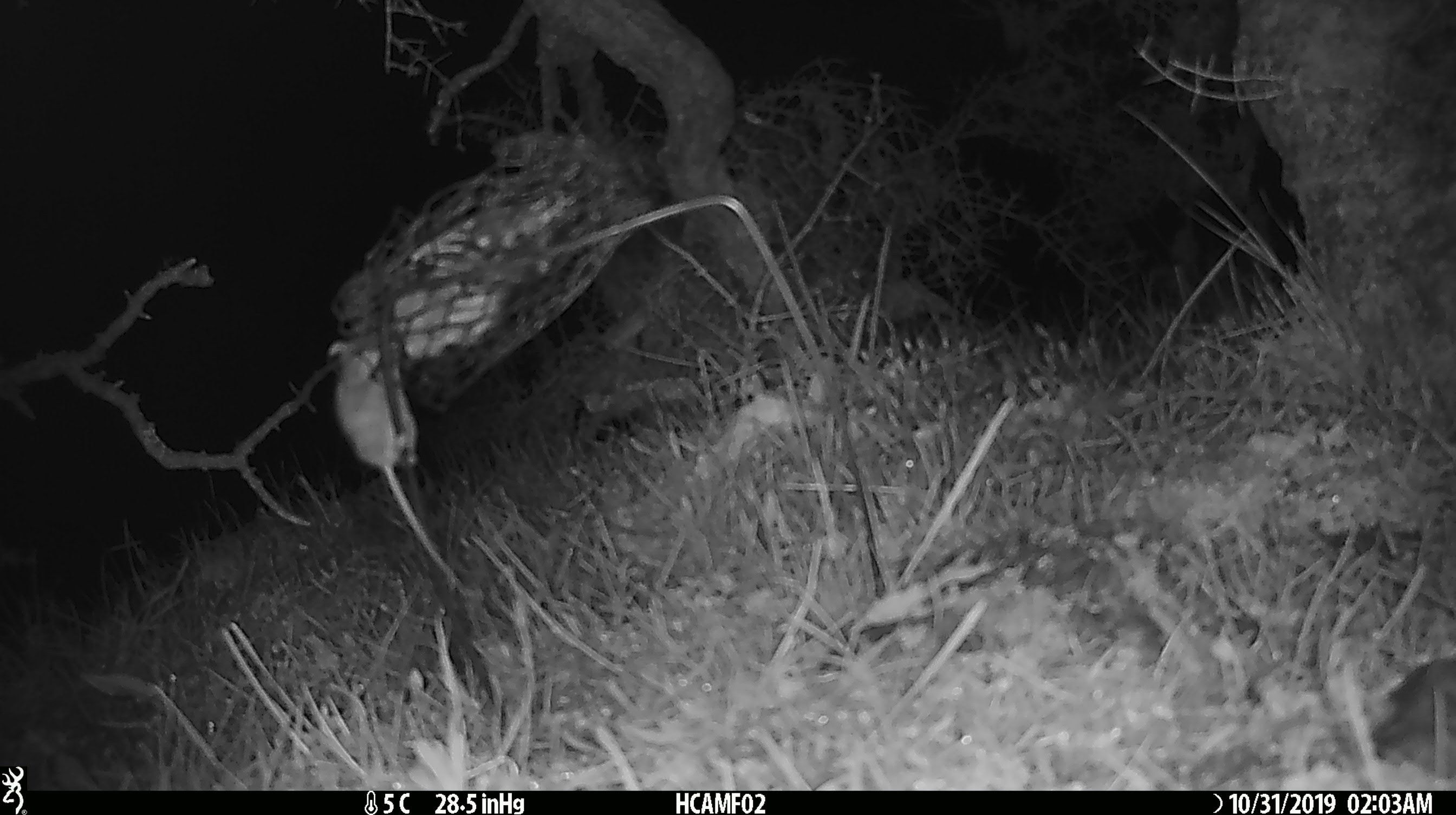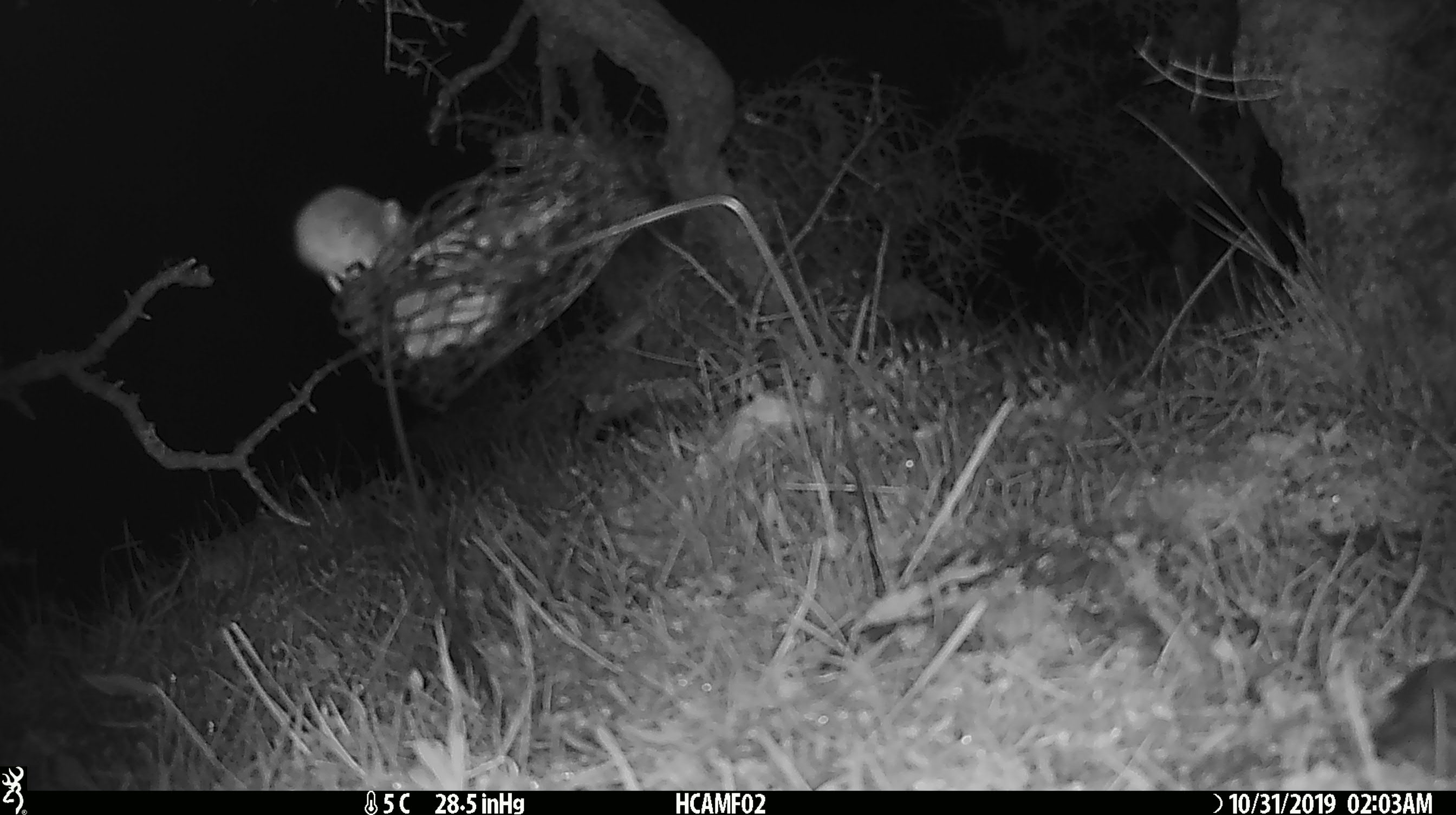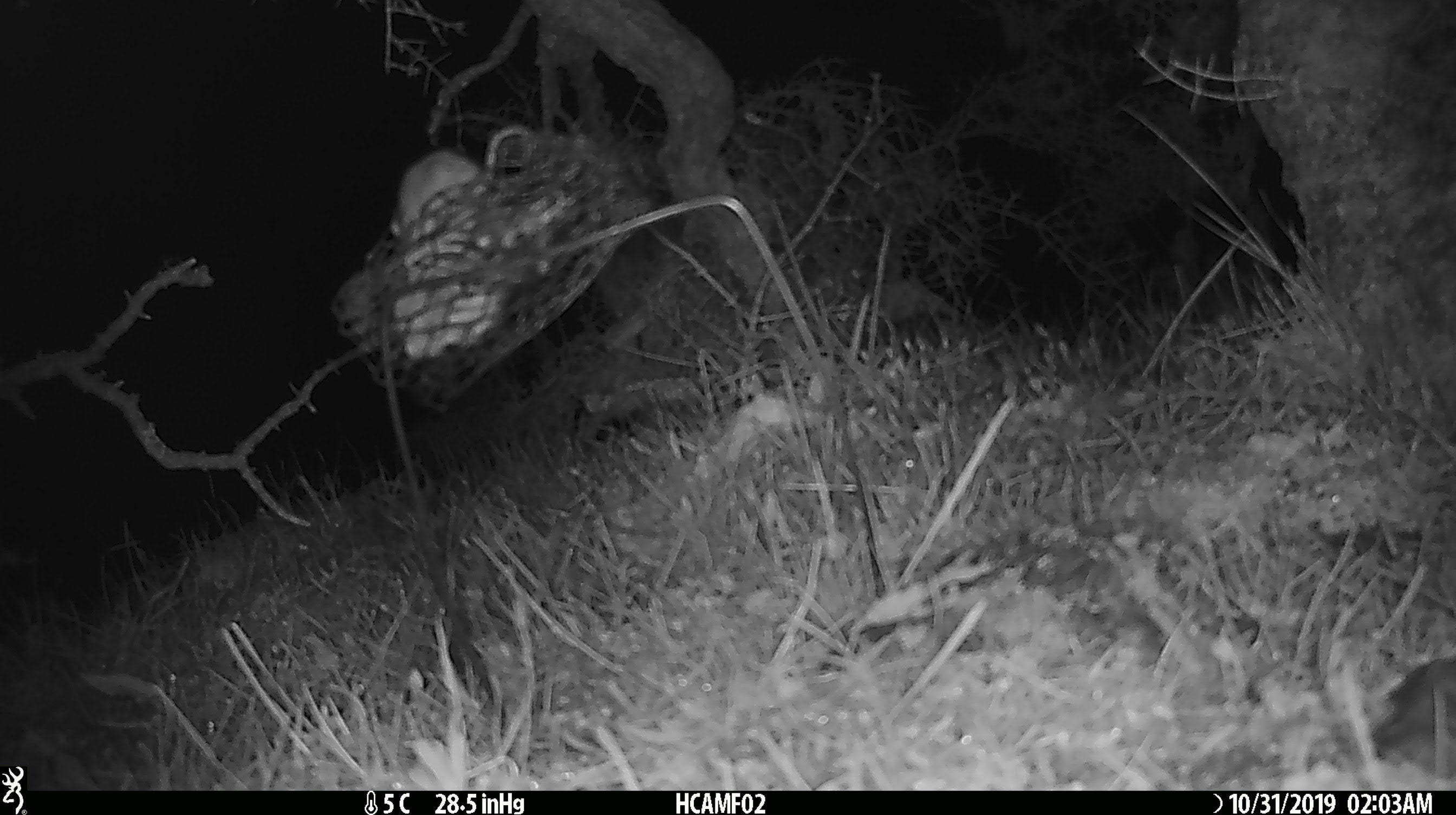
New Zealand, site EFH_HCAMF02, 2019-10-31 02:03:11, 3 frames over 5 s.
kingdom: Animalia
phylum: Chordata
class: Mammalia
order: Rodentia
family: Muridae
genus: Mus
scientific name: Mus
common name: mouse